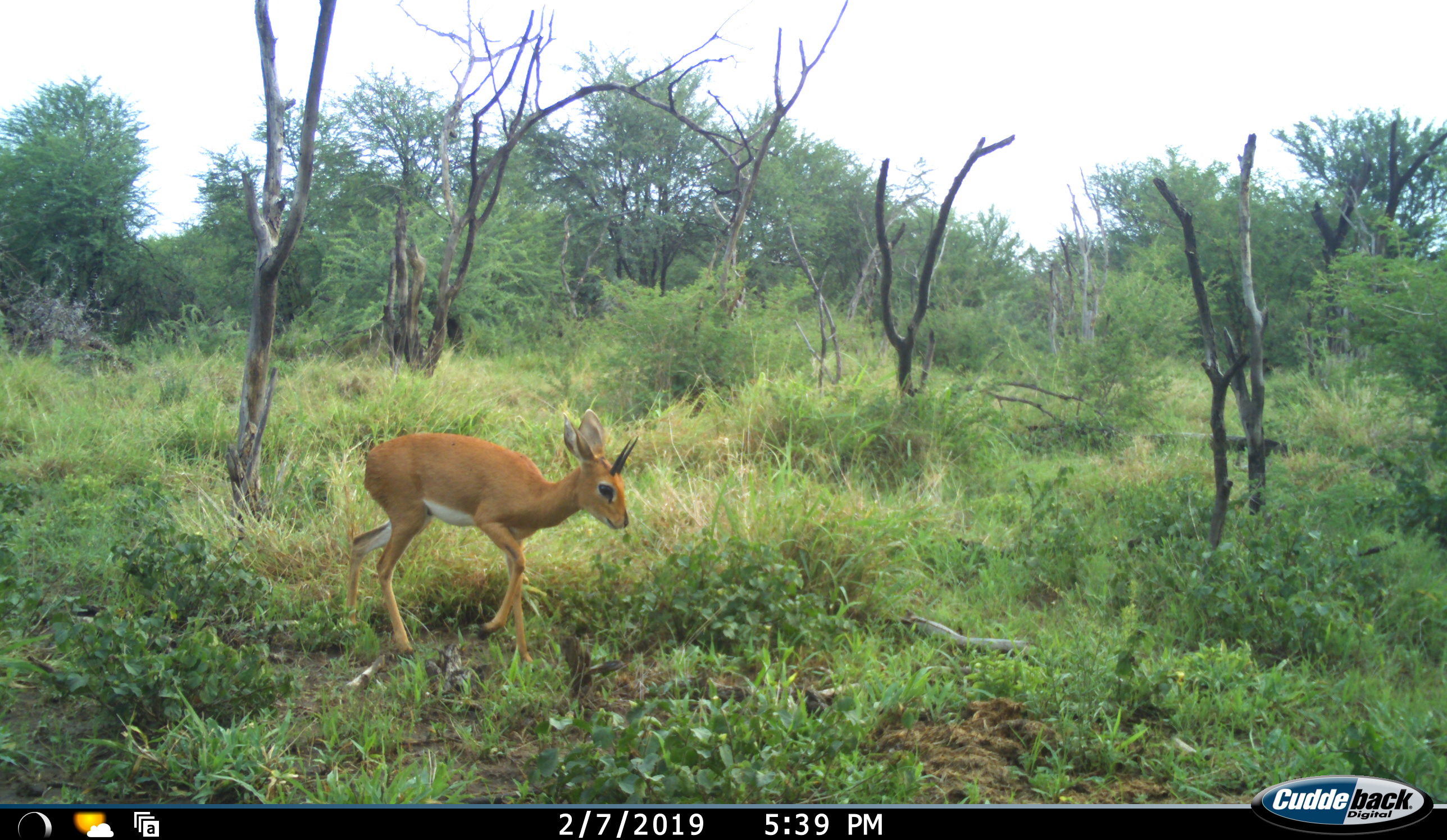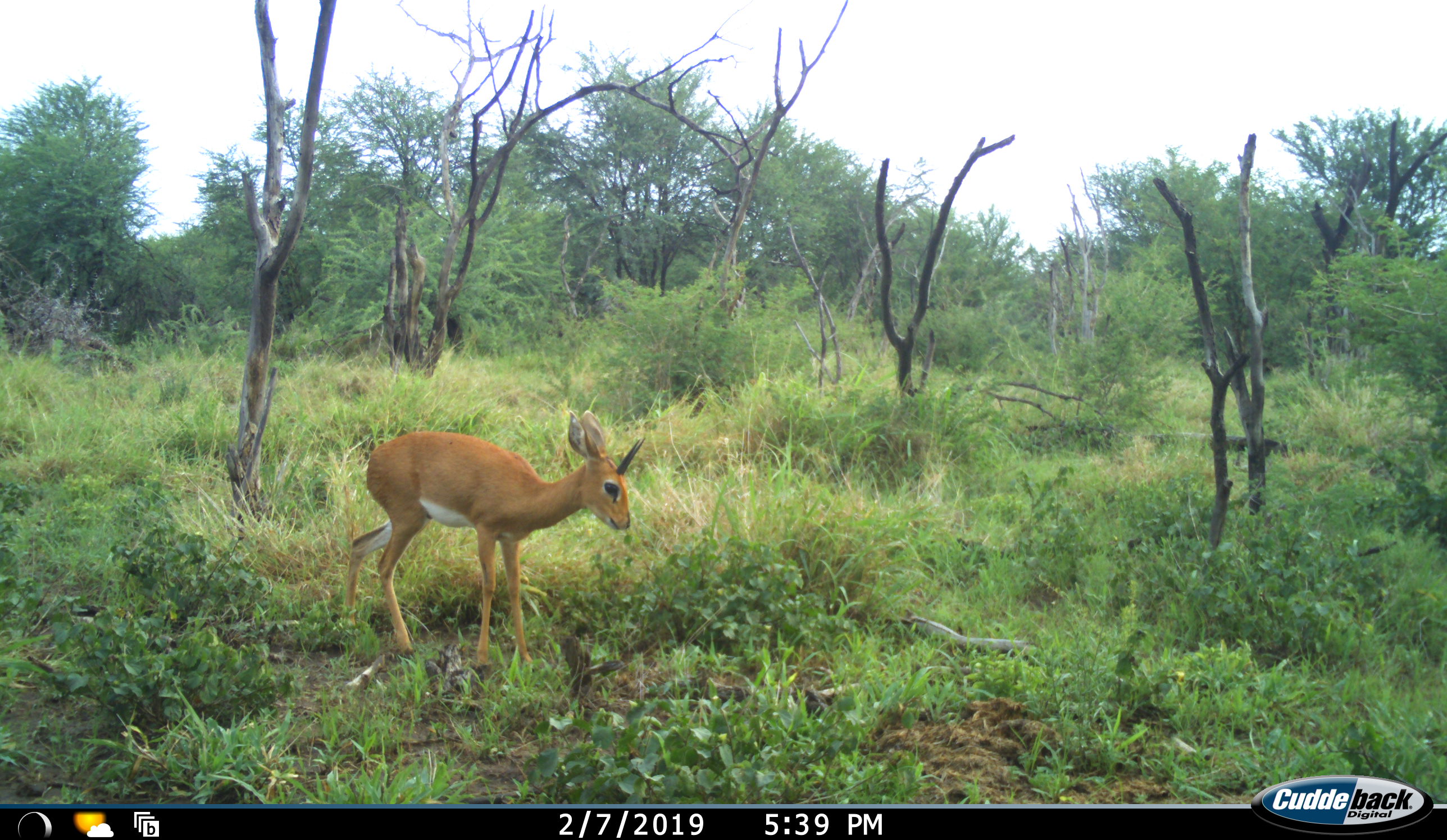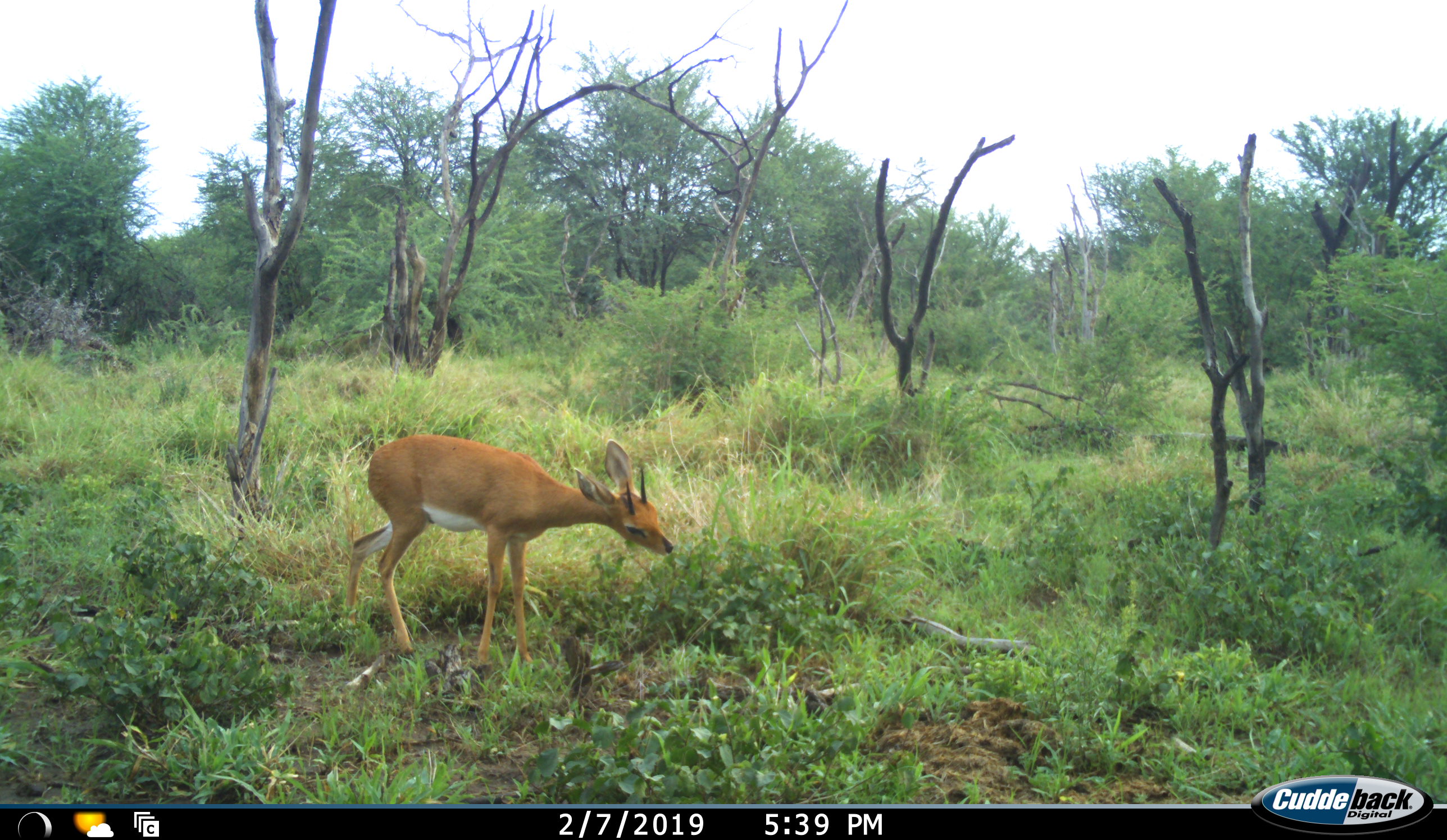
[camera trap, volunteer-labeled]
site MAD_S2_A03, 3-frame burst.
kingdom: Animalia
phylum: Chordata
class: Mammalia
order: Artiodactyla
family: Bovidae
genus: Raphicerus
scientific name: Raphicerus campestris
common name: steenbok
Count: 1.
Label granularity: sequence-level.